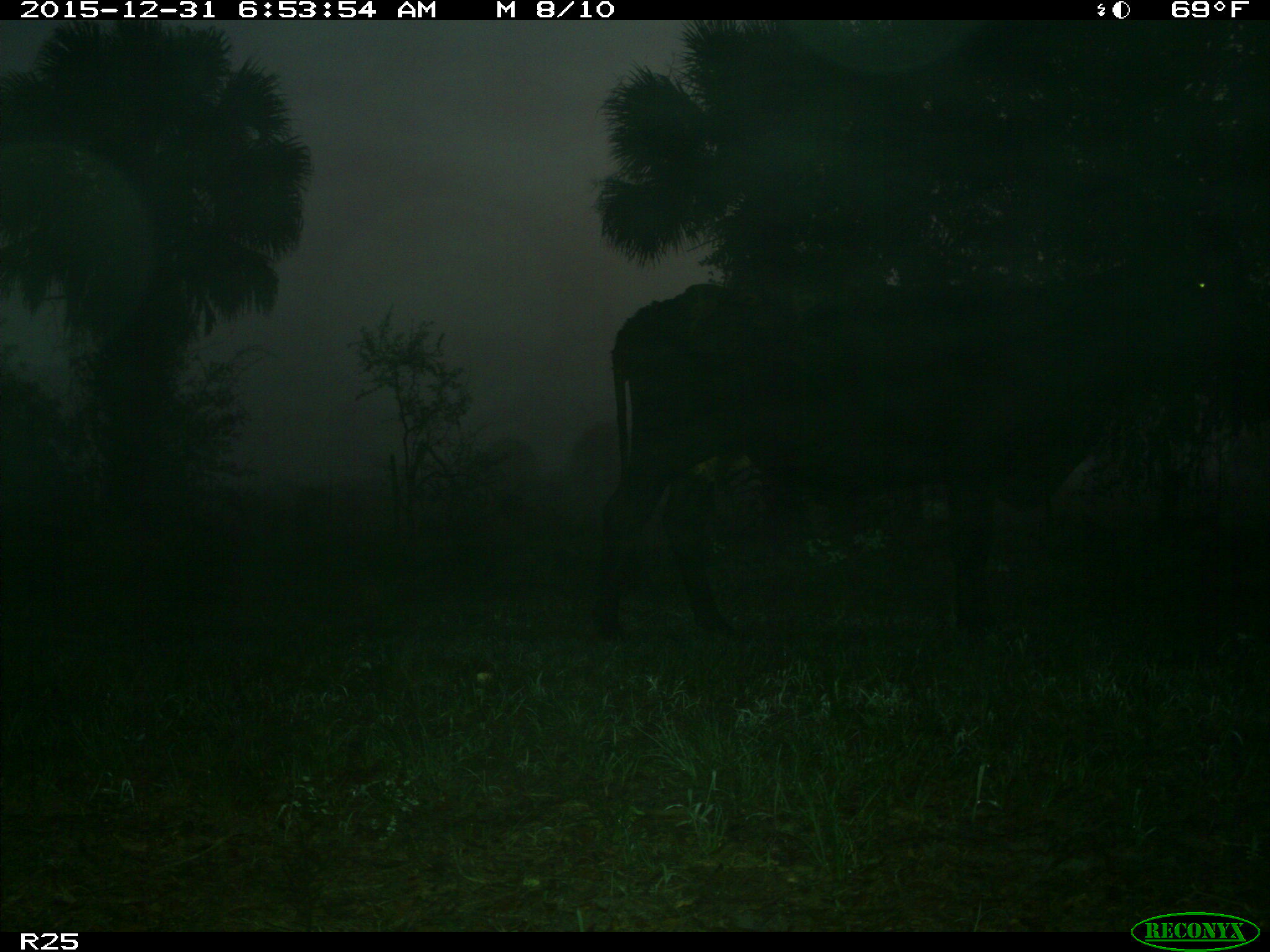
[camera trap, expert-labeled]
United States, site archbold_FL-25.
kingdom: Animalia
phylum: Chordata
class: Mammalia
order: Artiodactyla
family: Bovidae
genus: Bos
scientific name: Bos taurus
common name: domestic cow